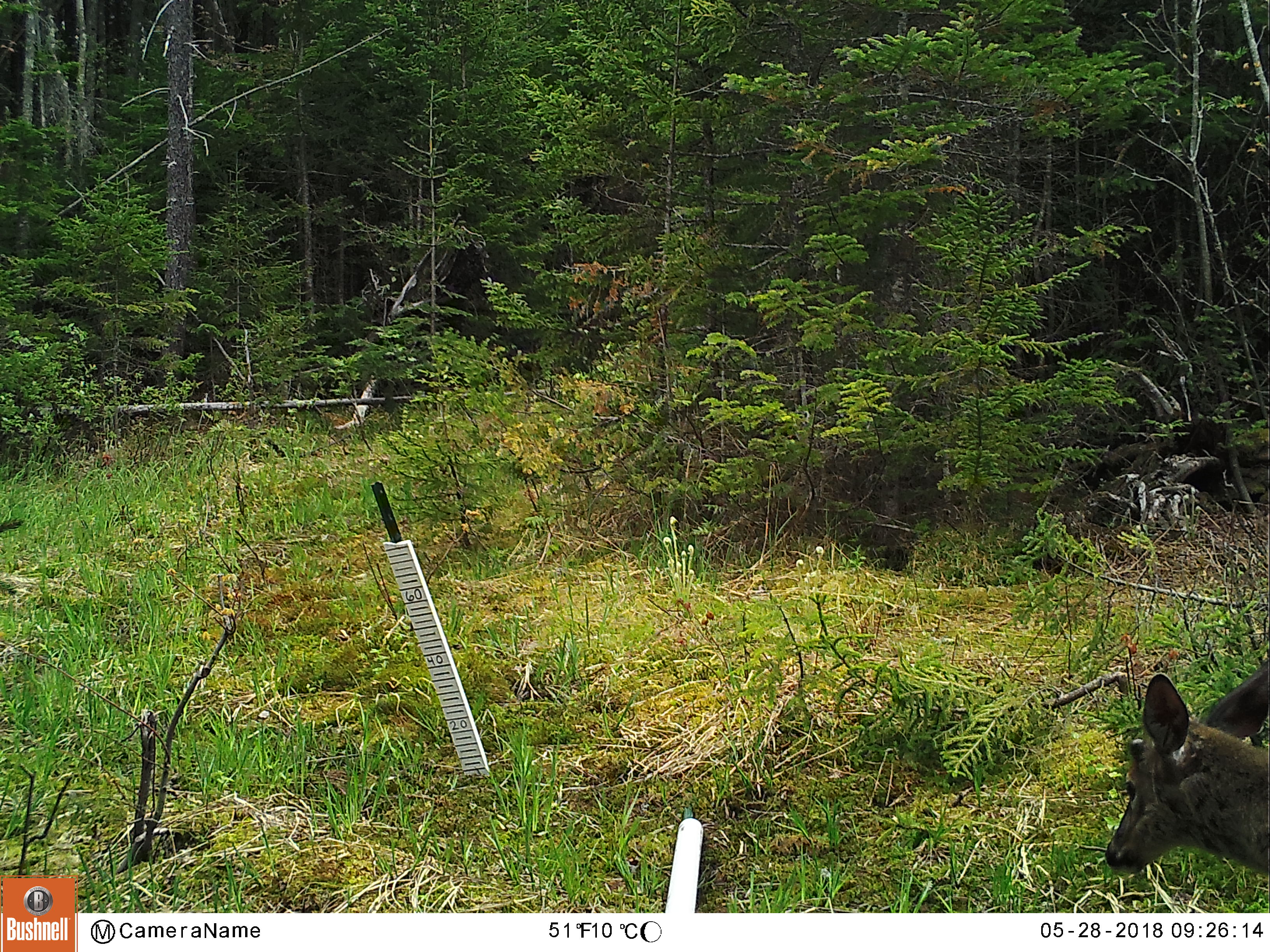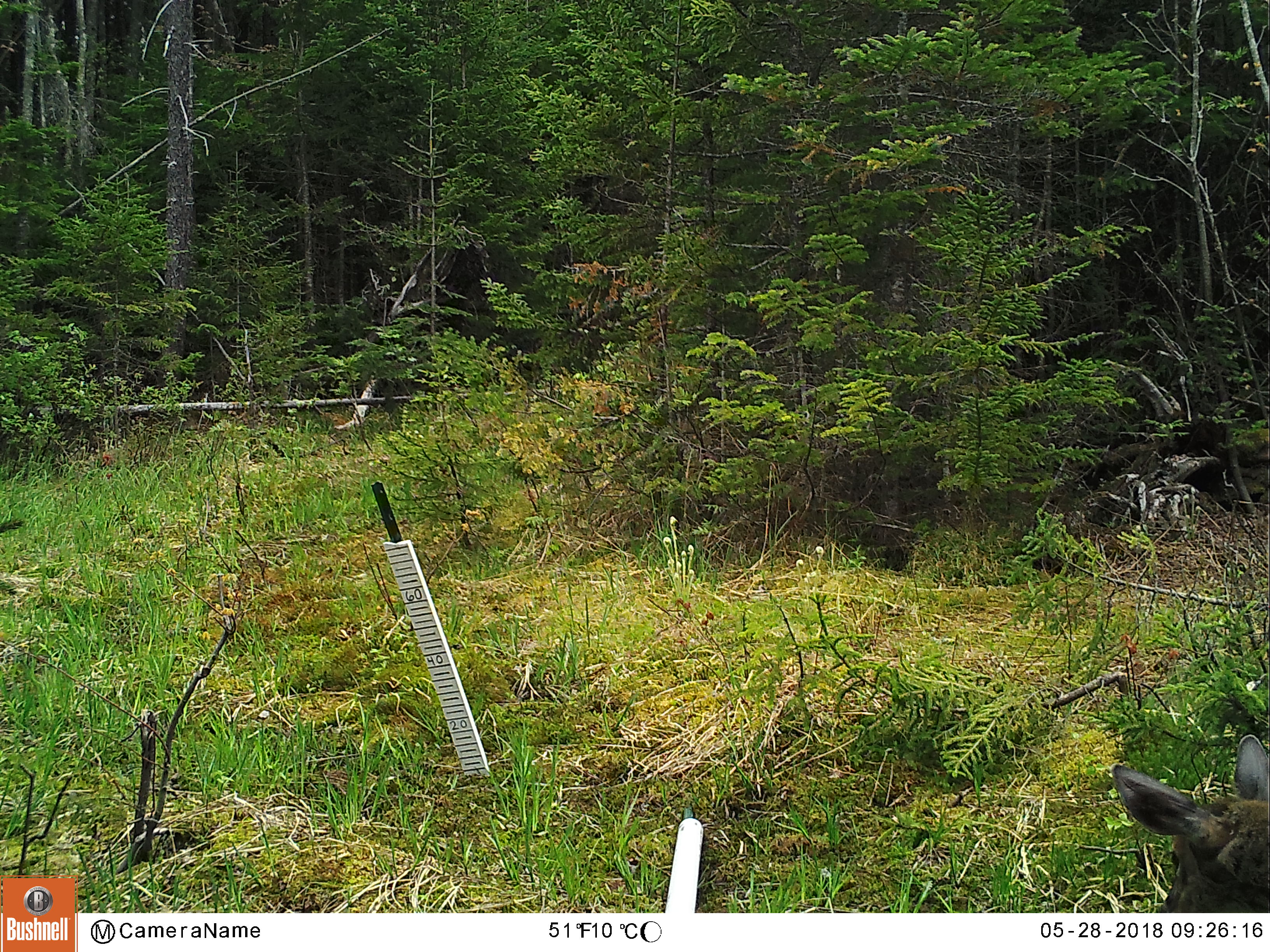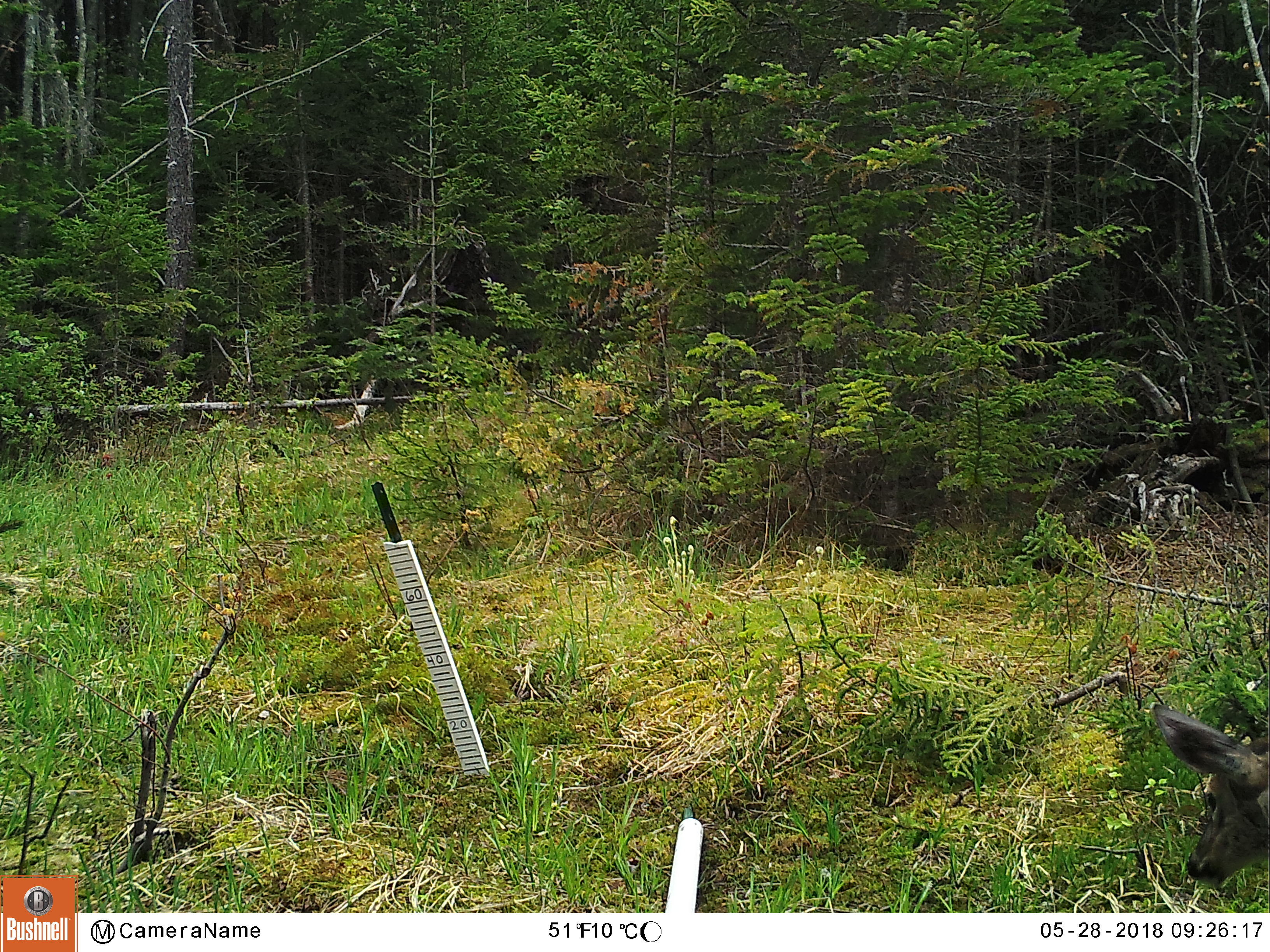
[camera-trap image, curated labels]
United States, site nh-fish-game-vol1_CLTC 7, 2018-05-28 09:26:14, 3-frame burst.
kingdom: Animalia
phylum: Chordata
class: Mammalia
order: Artiodactyla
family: Cervidae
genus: Odocoileus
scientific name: Odocoileus virginianus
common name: white-tailed deer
White-tailed deer (Odocoileus virginianus).